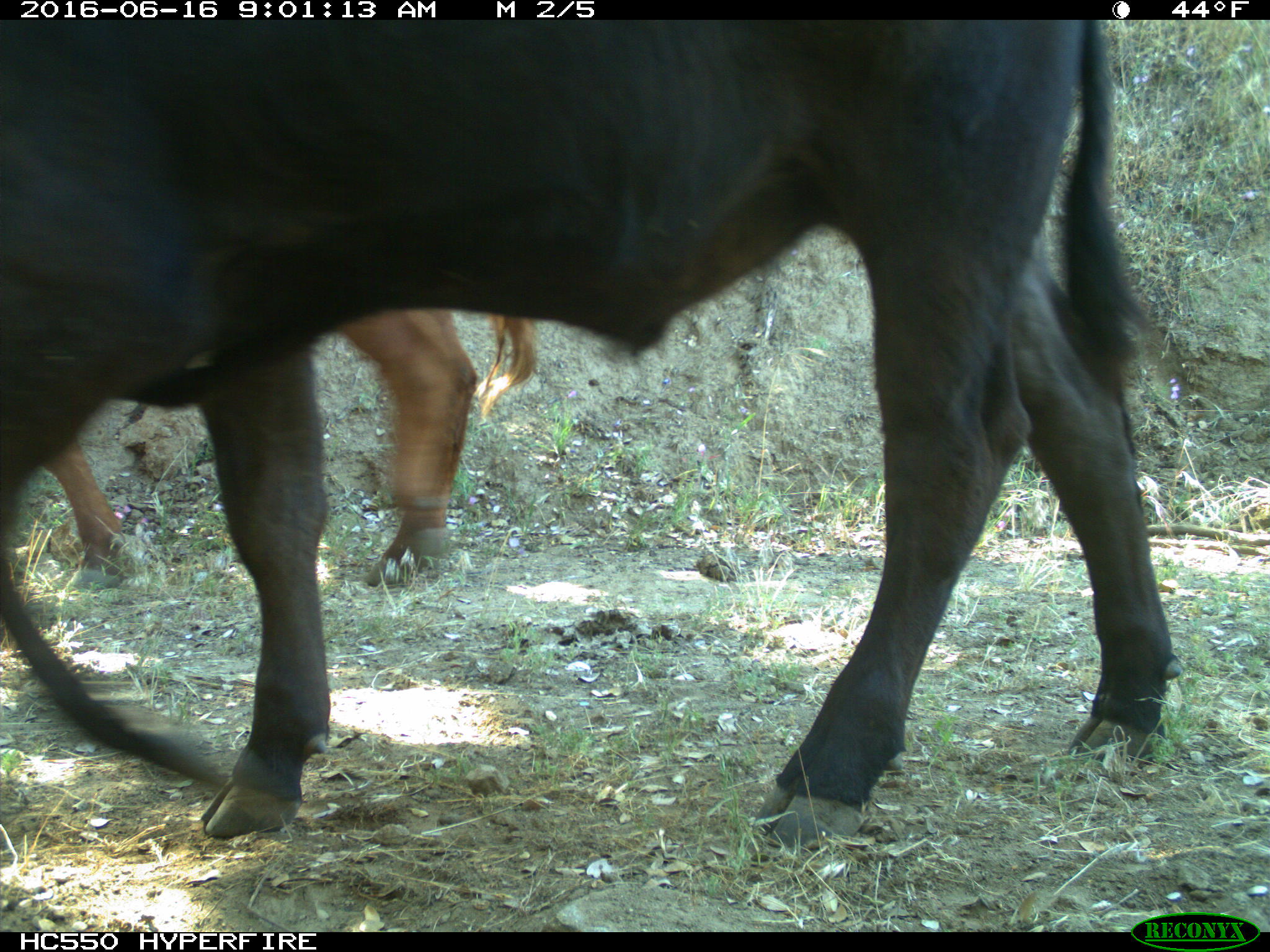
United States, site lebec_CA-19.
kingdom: Animalia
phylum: Chordata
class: Mammalia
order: Artiodactyla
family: Bovidae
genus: Bos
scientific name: Bos taurus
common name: domestic cow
Bos taurus (domestic cow).